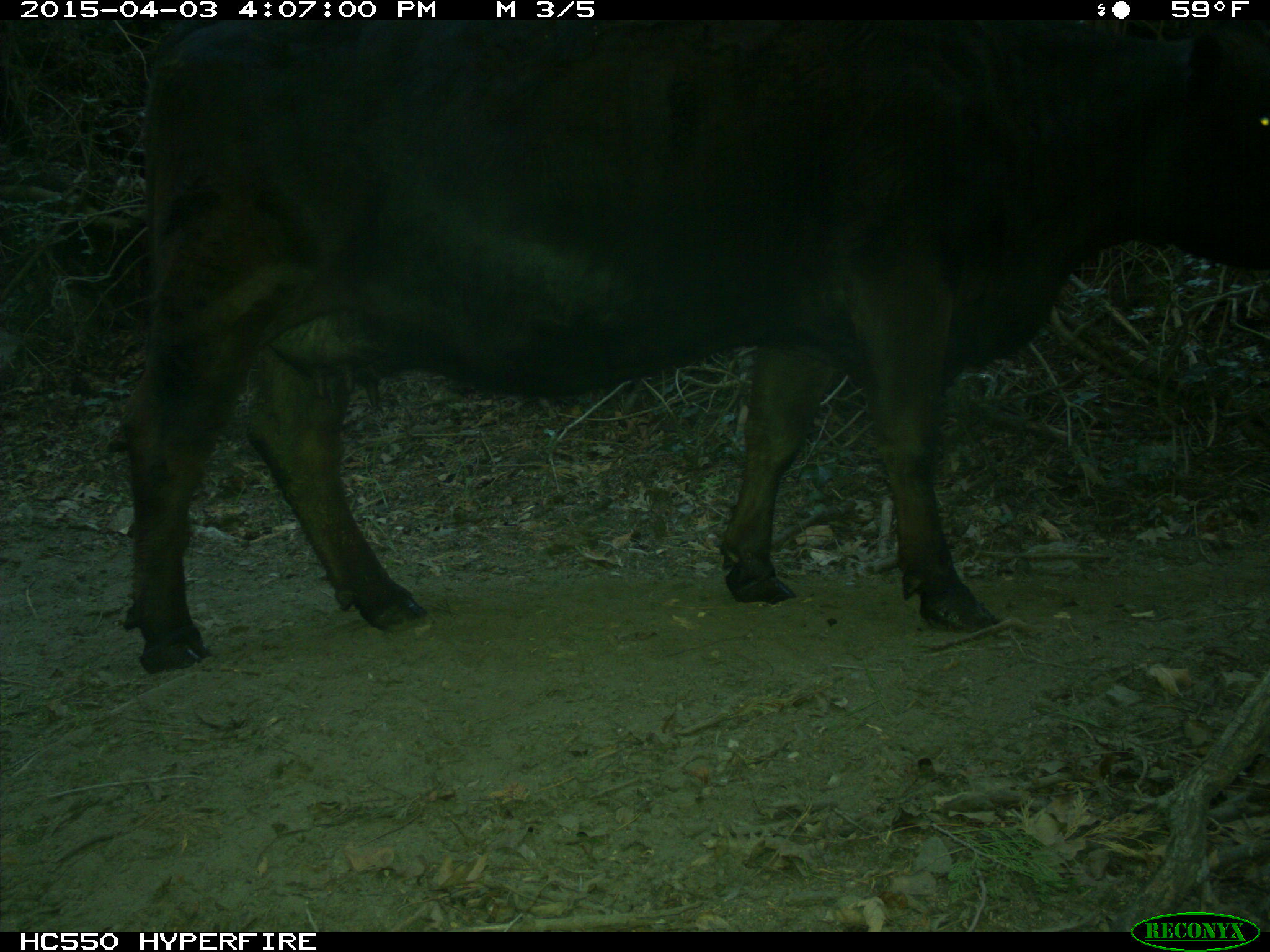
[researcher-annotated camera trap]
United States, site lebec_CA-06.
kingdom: Animalia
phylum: Chordata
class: Mammalia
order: Artiodactyla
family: Bovidae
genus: Bos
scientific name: Bos taurus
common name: domestic cow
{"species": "Bos taurus (domestic cow)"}